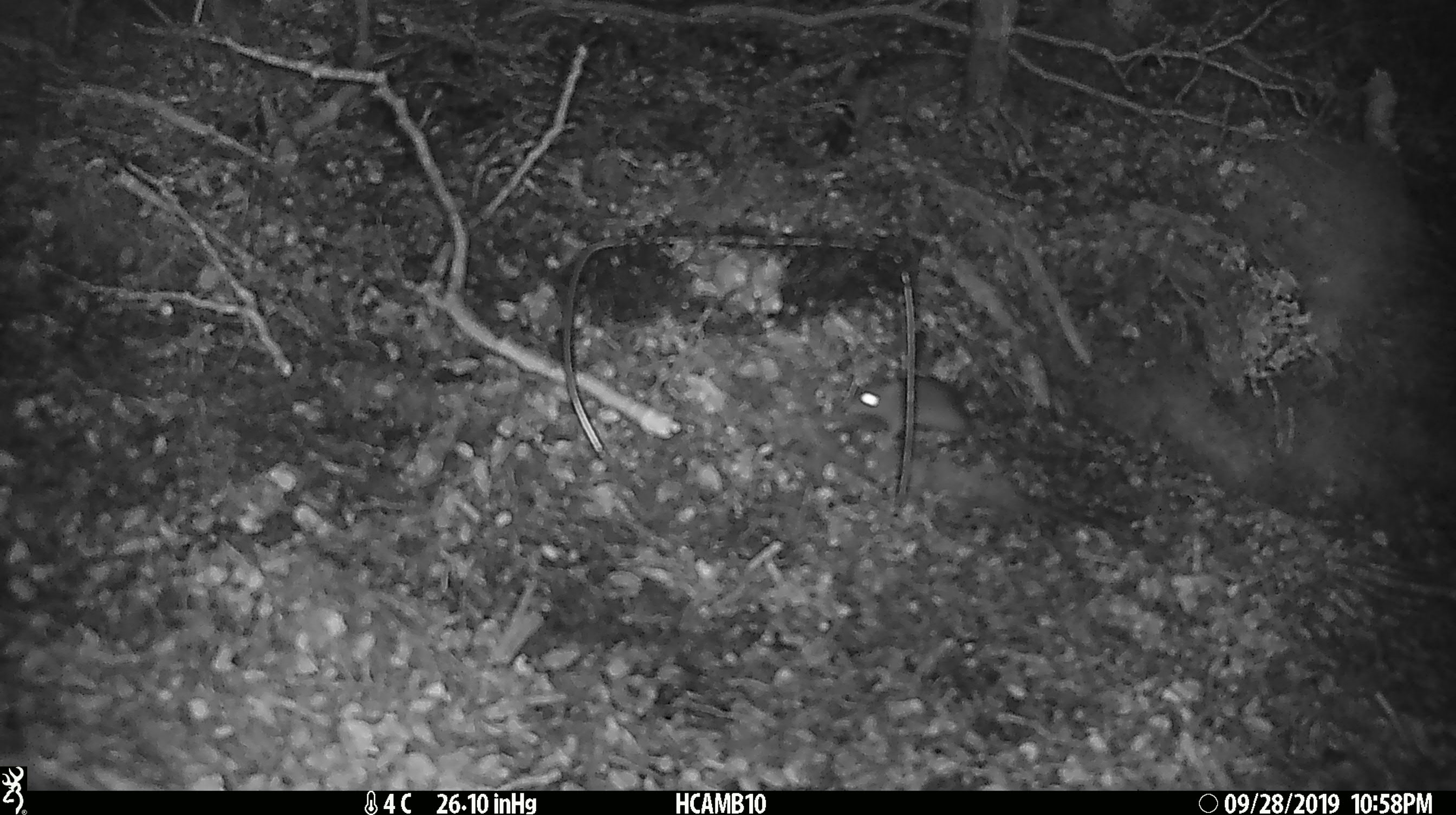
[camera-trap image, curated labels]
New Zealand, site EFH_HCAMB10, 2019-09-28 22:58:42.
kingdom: Animalia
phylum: Chordata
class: Mammalia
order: Rodentia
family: Muridae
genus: Mus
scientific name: Mus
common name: mouse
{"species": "mouse (Mus)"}